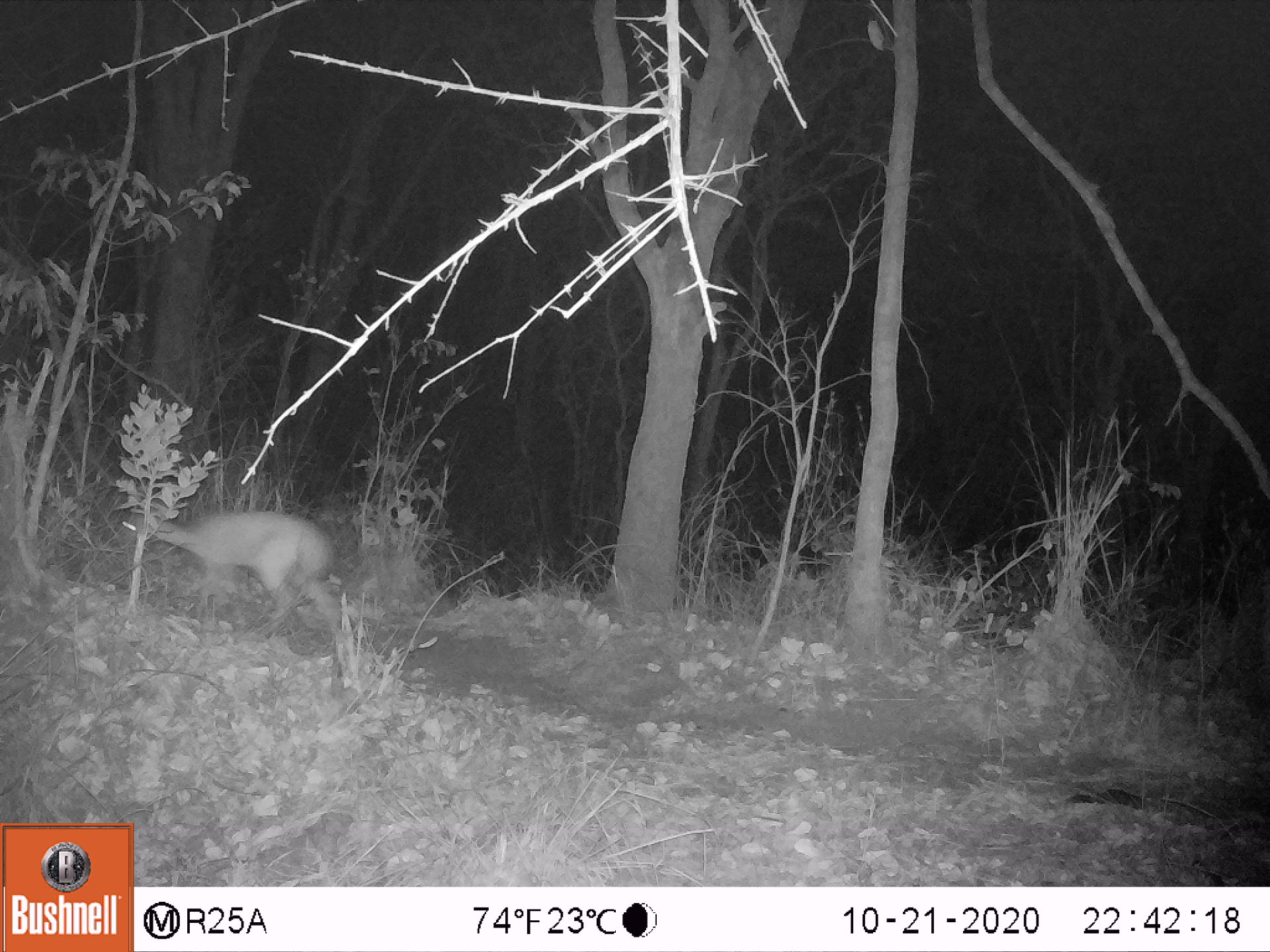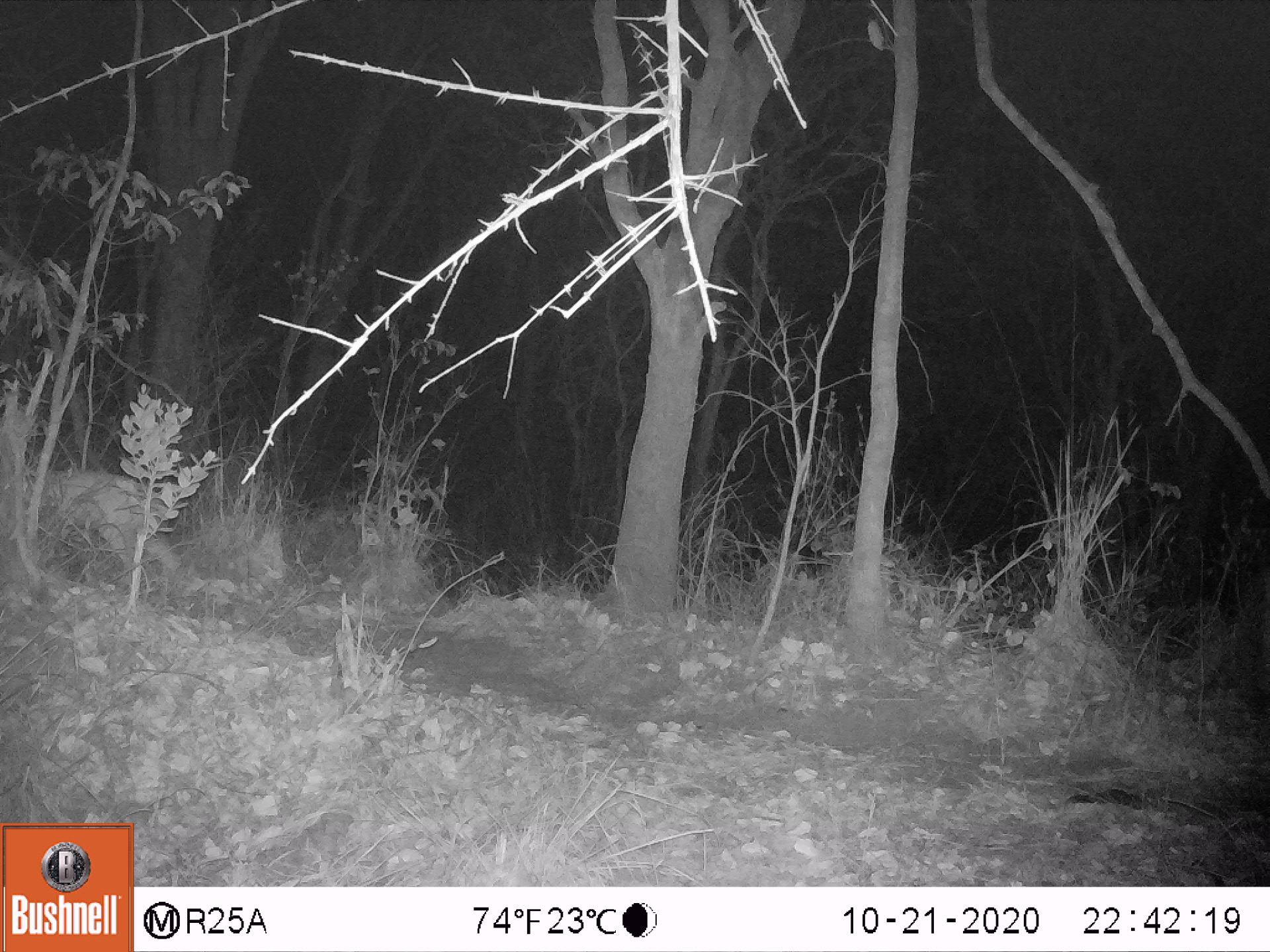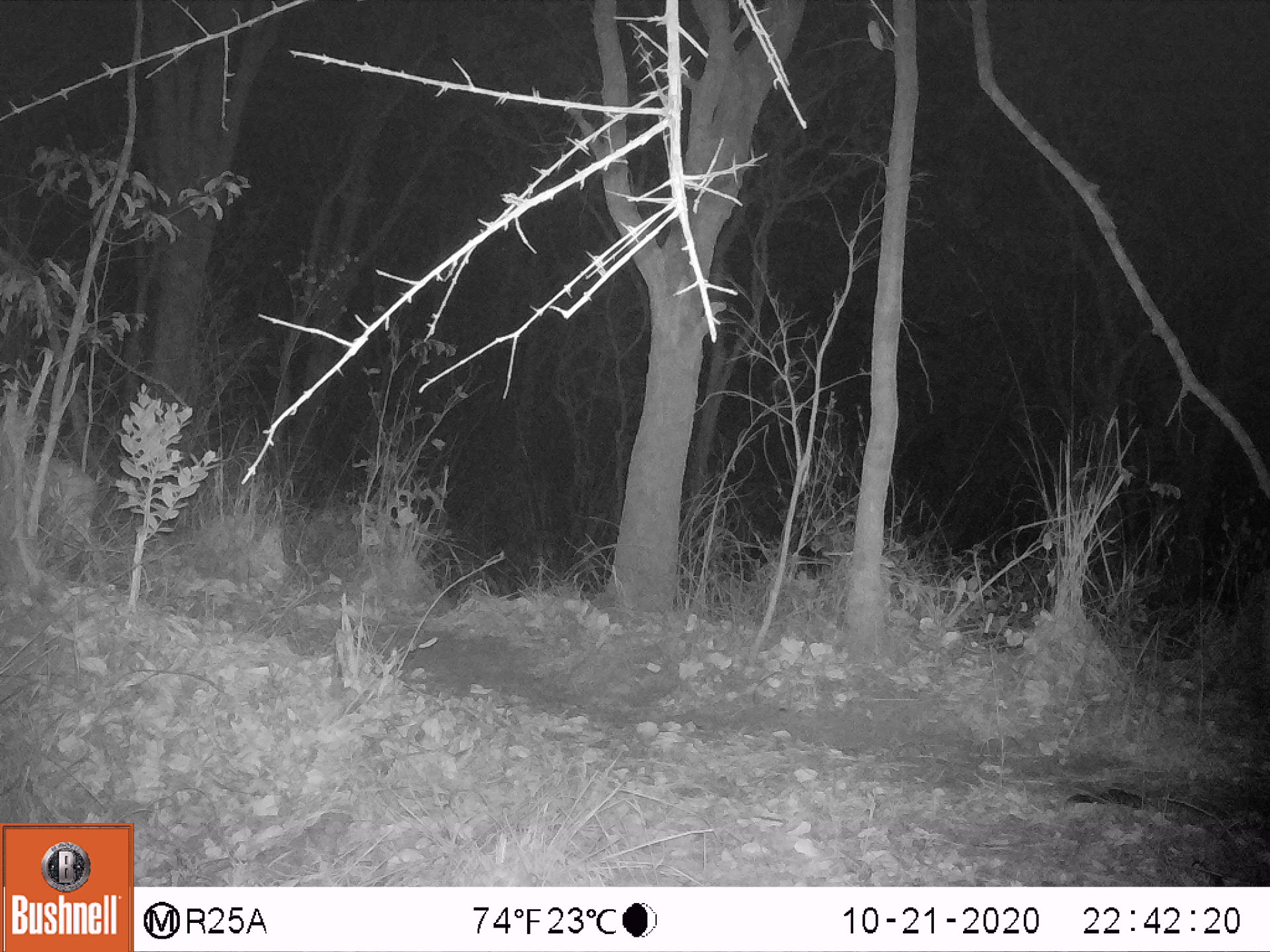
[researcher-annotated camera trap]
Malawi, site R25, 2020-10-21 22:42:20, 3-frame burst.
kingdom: Animalia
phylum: Chordata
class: Mammalia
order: Artiodactyla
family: Bovidae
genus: Tragelaphus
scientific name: Tragelaphus sylvaticus sylvaticus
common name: cape bushbuck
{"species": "cape bushbuck (Tragelaphus sylvaticus sylvaticus)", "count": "1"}